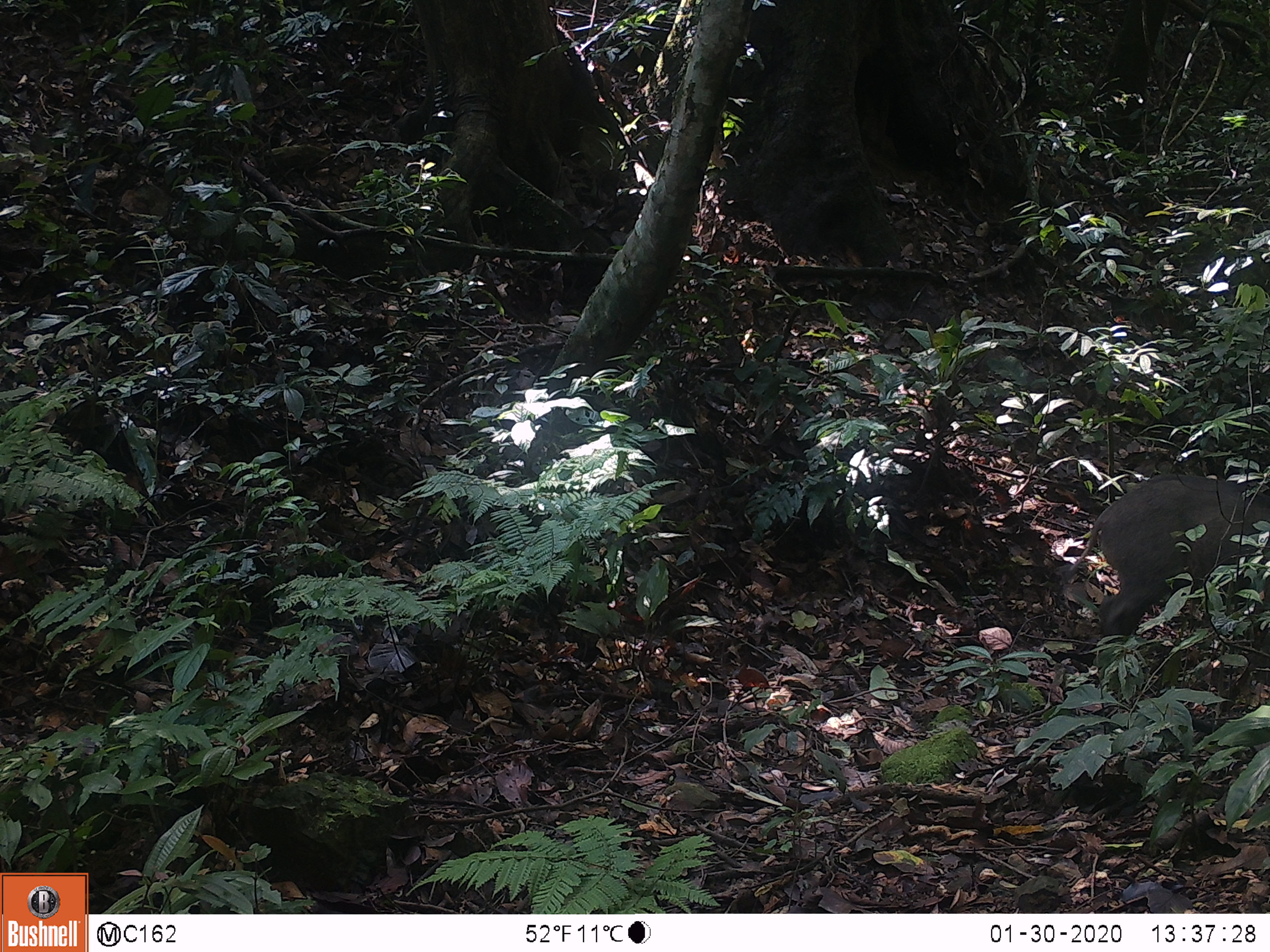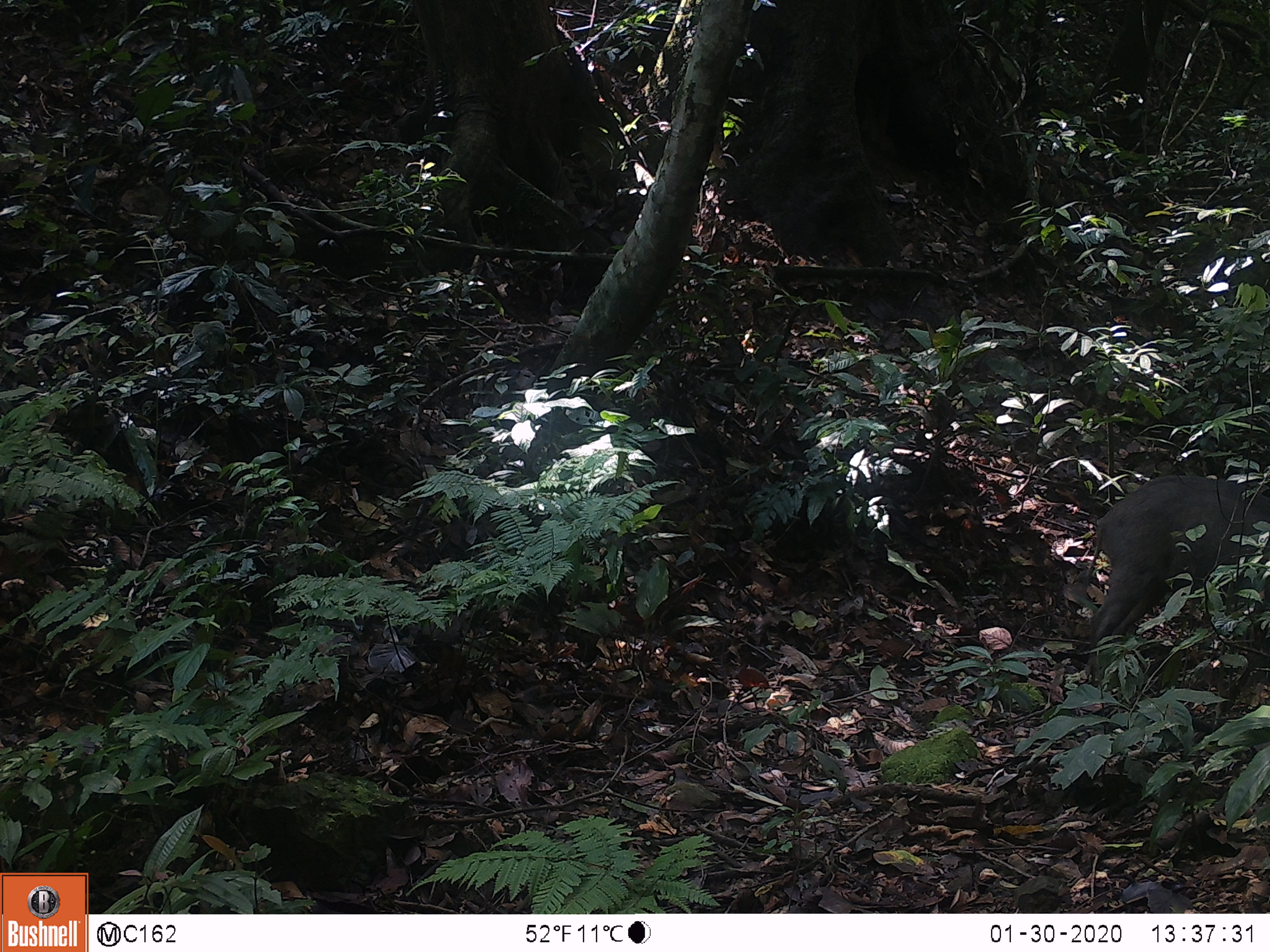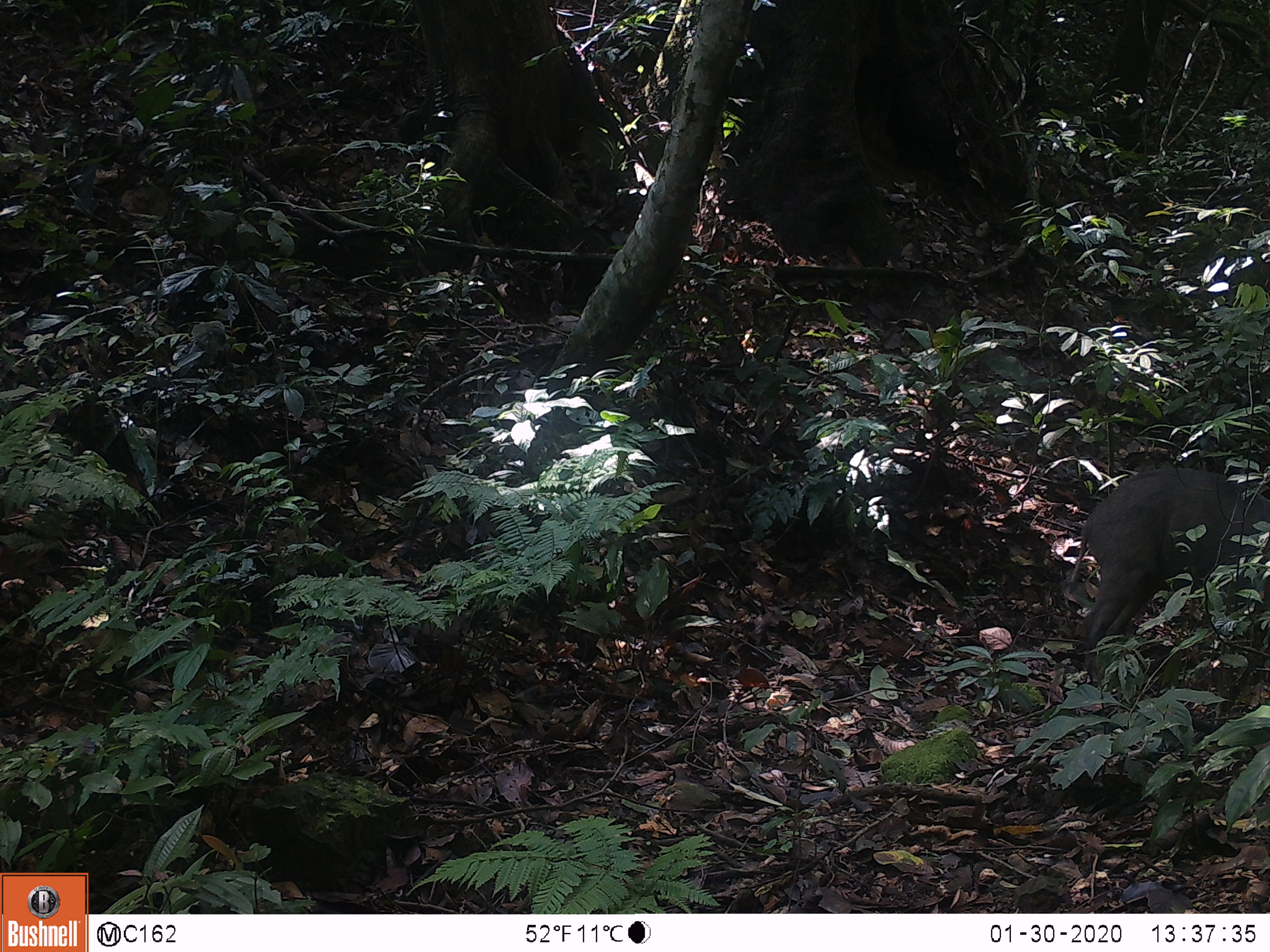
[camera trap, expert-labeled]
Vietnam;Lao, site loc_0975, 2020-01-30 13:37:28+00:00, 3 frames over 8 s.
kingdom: Animalia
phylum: Chordata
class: Mammalia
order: Artiodactyla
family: Suidae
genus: Sus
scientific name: Sus scrofa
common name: eurasian wild pig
Eurasian wild pig (Sus scrofa). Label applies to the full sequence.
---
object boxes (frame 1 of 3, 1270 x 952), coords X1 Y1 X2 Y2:
eurasian wild pig: 1054 468 1270 648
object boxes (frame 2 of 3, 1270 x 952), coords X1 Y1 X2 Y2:
eurasian wild pig: 1070 470 1270 691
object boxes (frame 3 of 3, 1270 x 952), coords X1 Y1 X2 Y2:
eurasian wild pig: 1064 461 1270 686